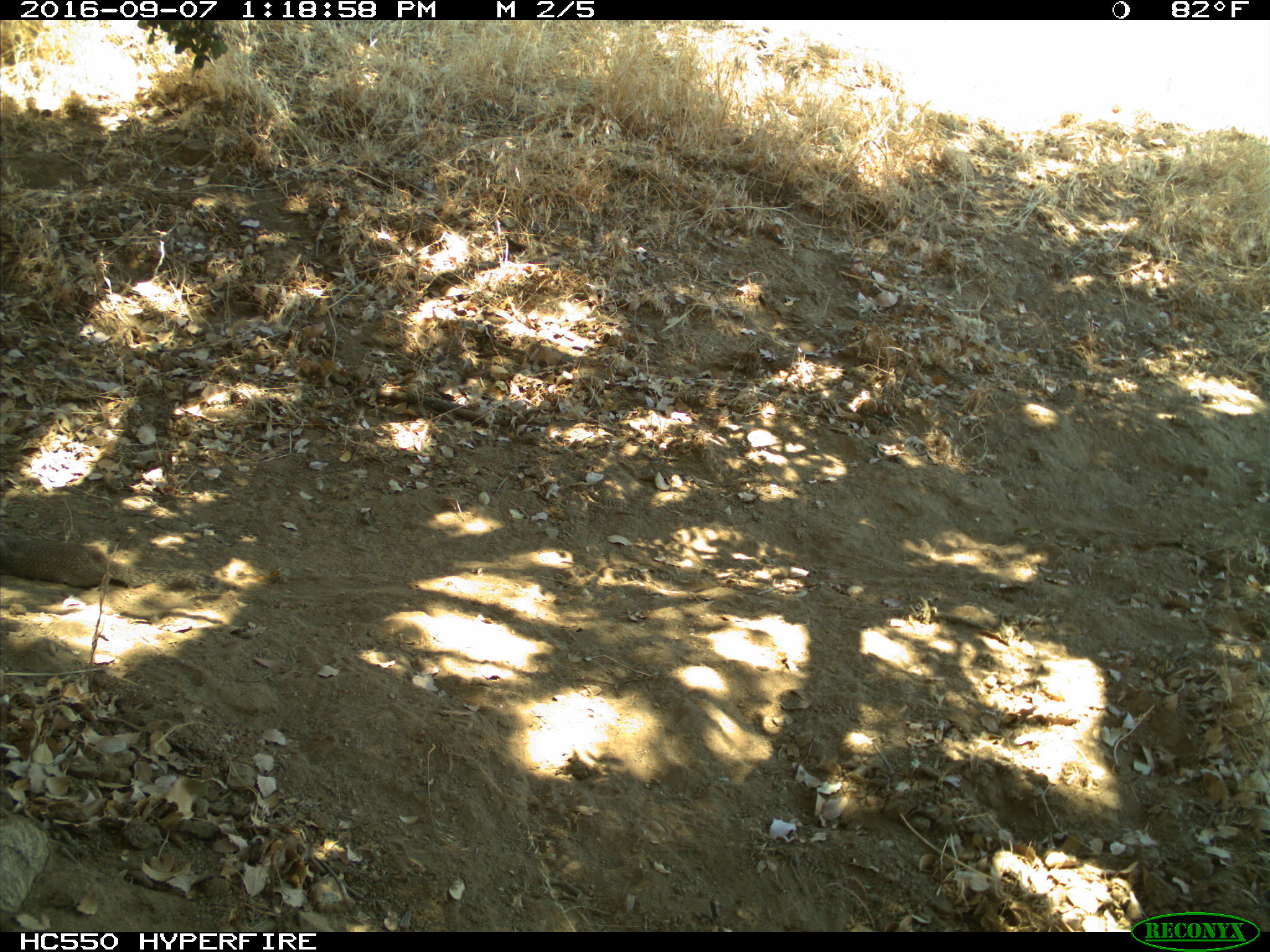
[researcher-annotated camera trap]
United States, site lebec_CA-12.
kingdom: Animalia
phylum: Chordata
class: Mammalia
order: Rodentia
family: Sciuridae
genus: Otospermophilus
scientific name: Otospermophilus beecheyi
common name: california ground squirrel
Otospermophilus beecheyi (california ground squirrel).